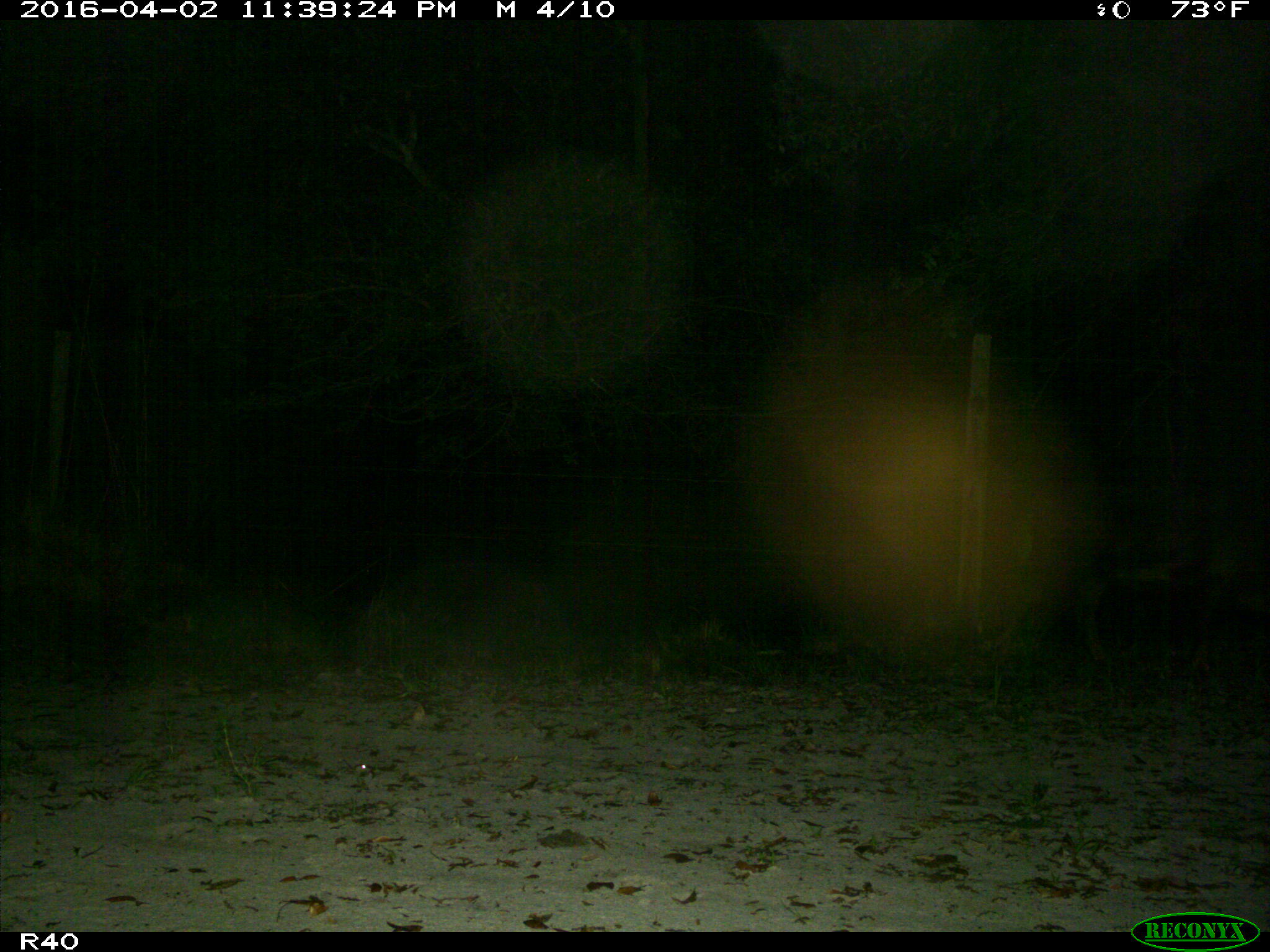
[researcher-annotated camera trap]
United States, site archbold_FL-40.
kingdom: Animalia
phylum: Chordata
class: Mammalia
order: Artiodactyla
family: Suidae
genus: Sus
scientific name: Sus scrofa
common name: wild boar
Sus scrofa (wild boar).